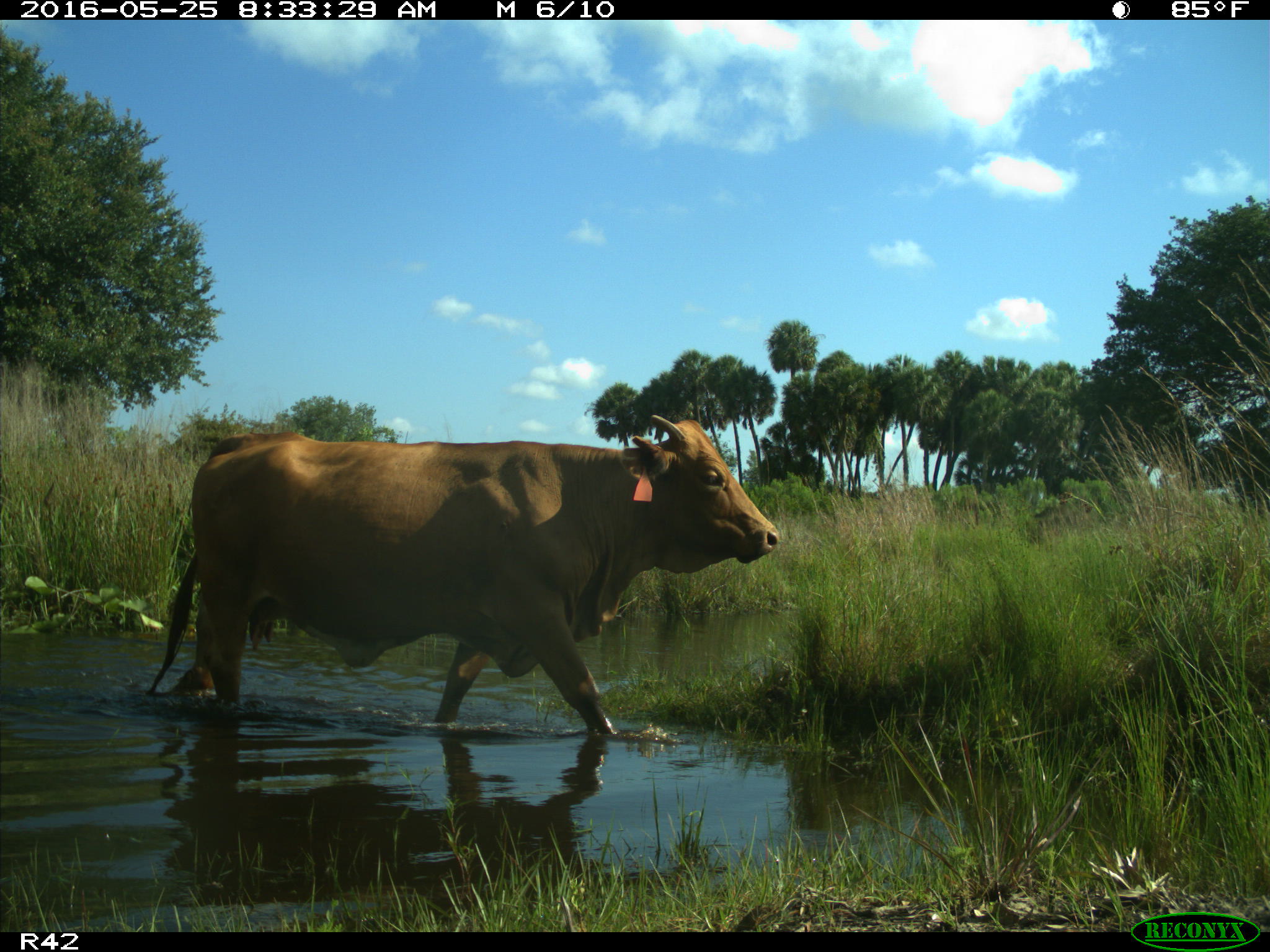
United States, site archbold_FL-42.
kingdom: Animalia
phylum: Chordata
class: Mammalia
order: Artiodactyla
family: Bovidae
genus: Bos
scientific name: Bos taurus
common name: domestic cow